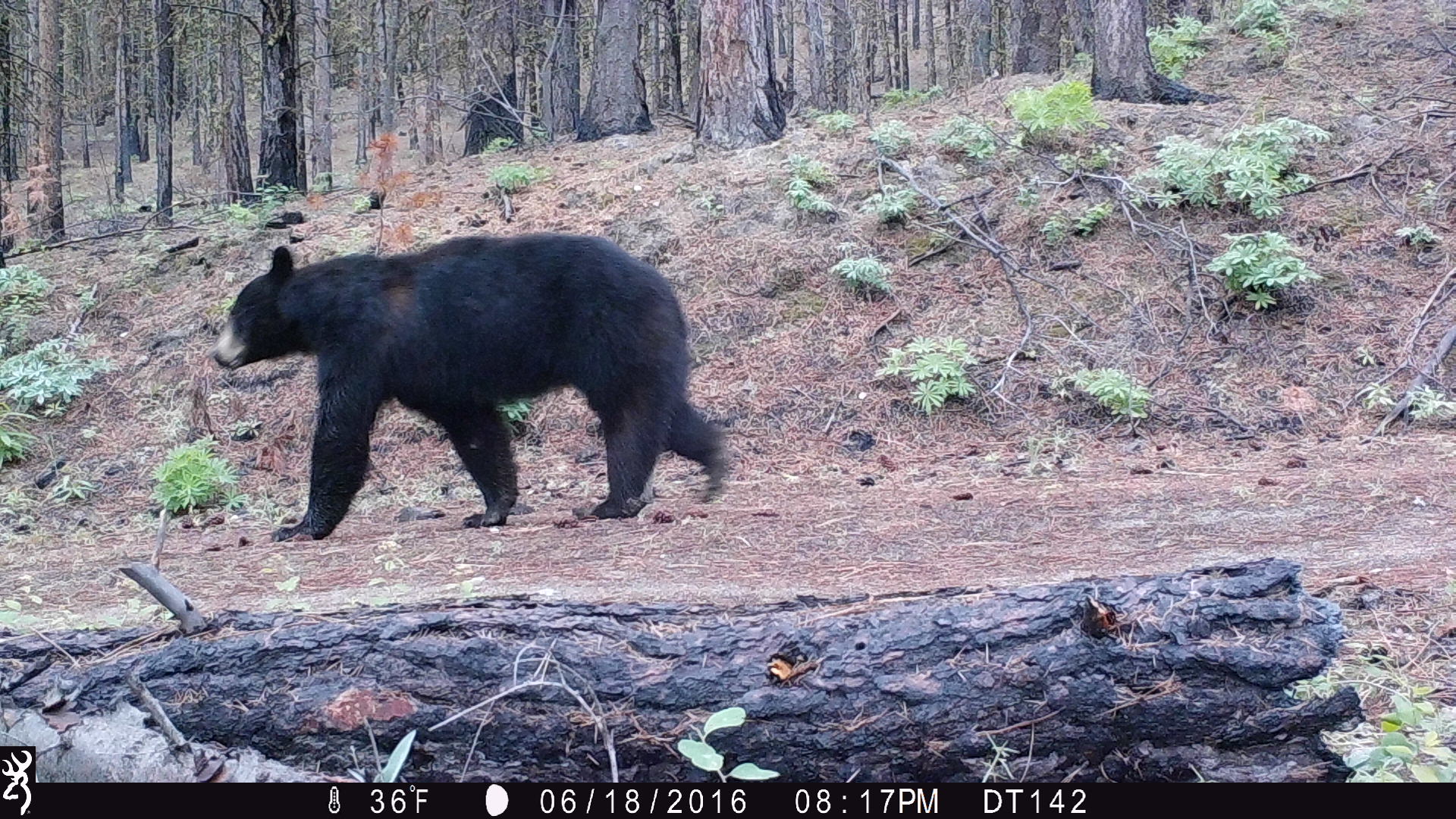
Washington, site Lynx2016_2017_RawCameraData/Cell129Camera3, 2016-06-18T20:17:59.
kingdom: Animalia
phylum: Chordata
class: Mammalia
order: Carnivora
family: Ursidae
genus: Ursus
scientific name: Ursus americanus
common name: american black bear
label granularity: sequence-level